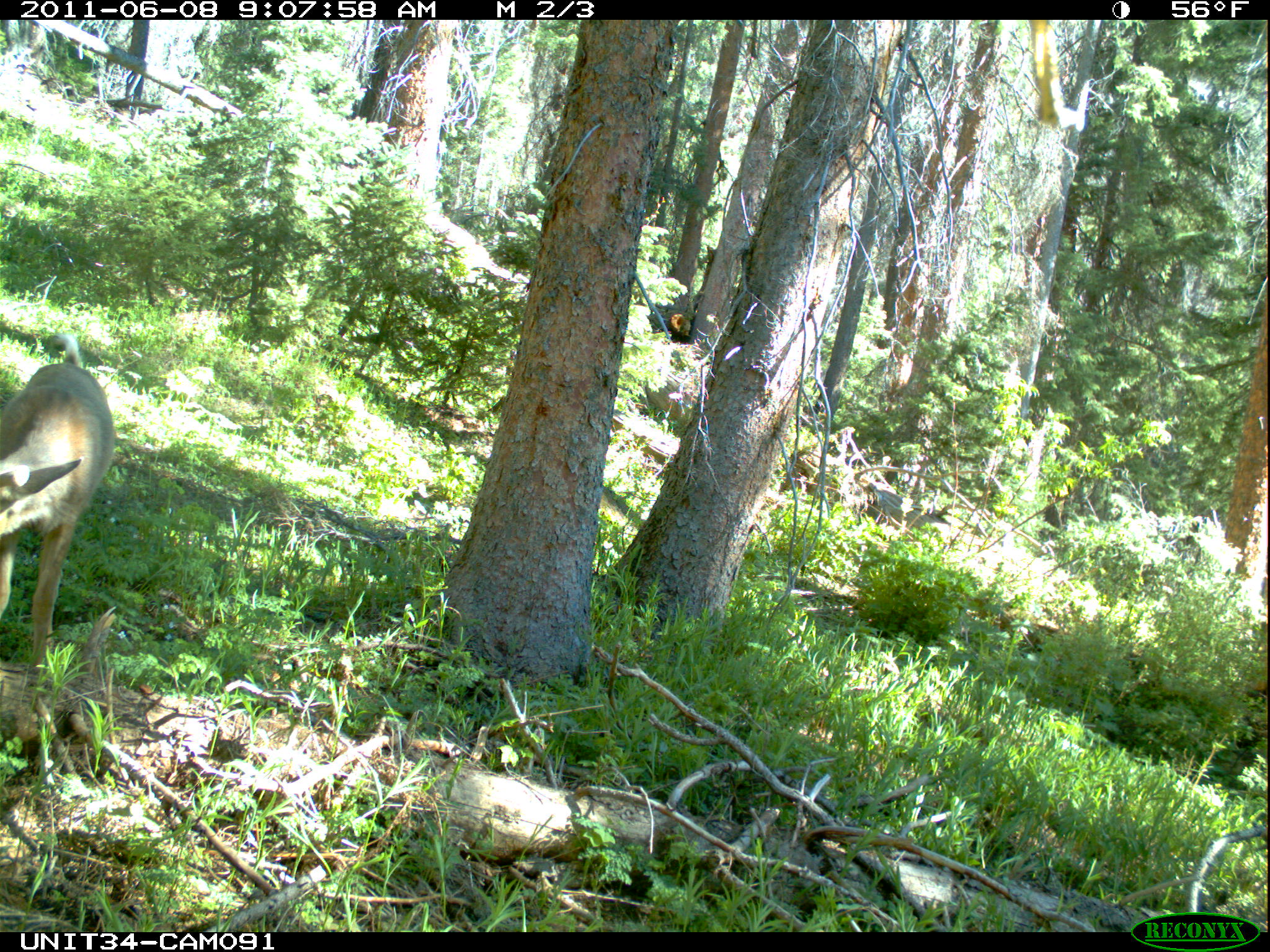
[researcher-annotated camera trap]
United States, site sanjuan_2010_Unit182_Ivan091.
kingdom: Animalia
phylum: Chordata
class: Mammalia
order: Artiodactyla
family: Cervidae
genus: Odocoileus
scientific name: Odocoileus hemionus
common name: mule deer